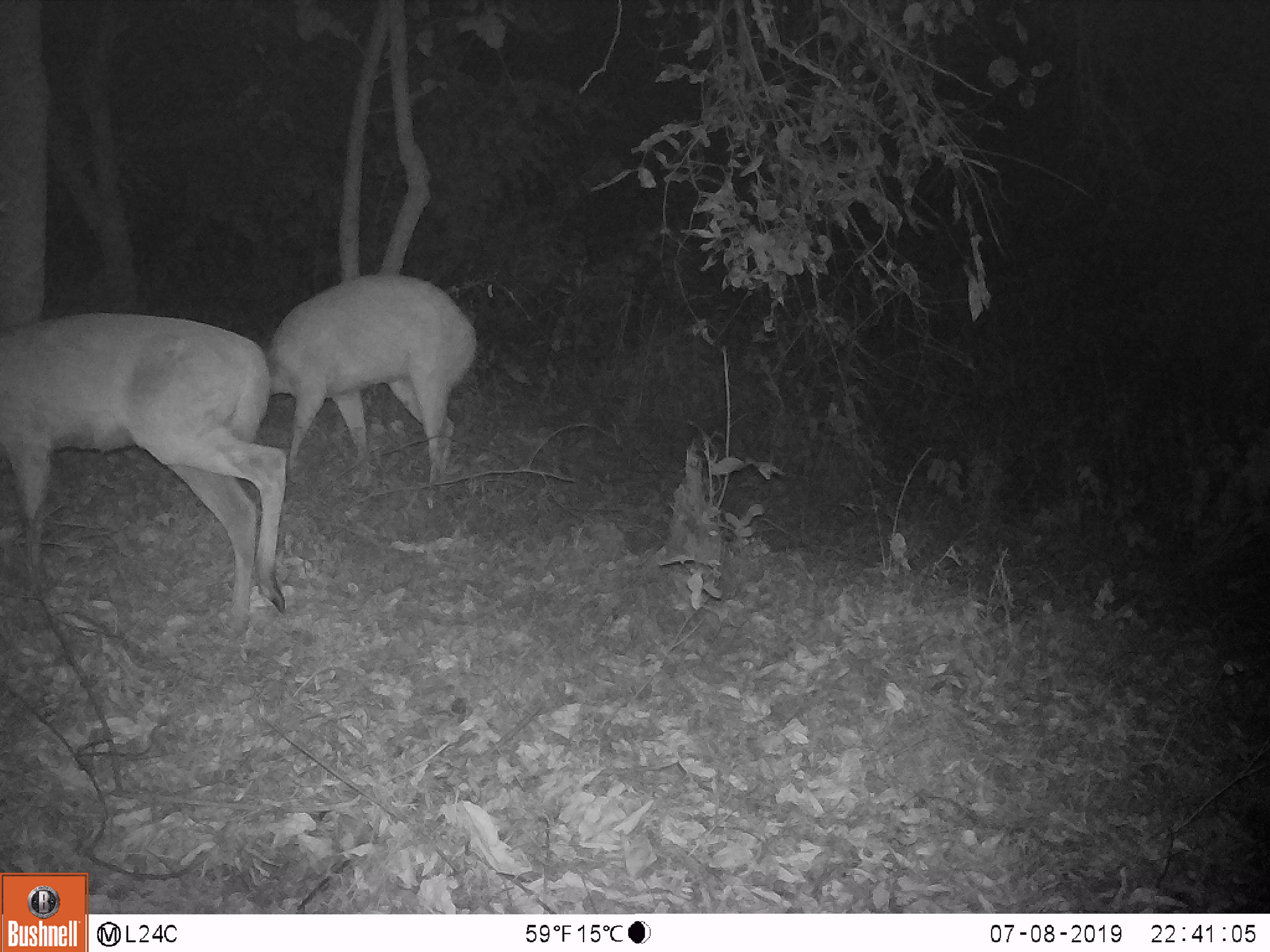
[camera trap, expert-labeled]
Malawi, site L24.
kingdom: Animalia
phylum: Chordata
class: Mammalia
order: Artiodactyla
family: Bovidae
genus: Redunca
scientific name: Redunca arundinum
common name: southern reedbuck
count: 2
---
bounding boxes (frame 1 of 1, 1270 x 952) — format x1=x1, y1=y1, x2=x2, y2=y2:
southern reedbuck: x1=0, y1=306, x2=300, y2=630; x1=261, y1=265, x2=481, y2=495